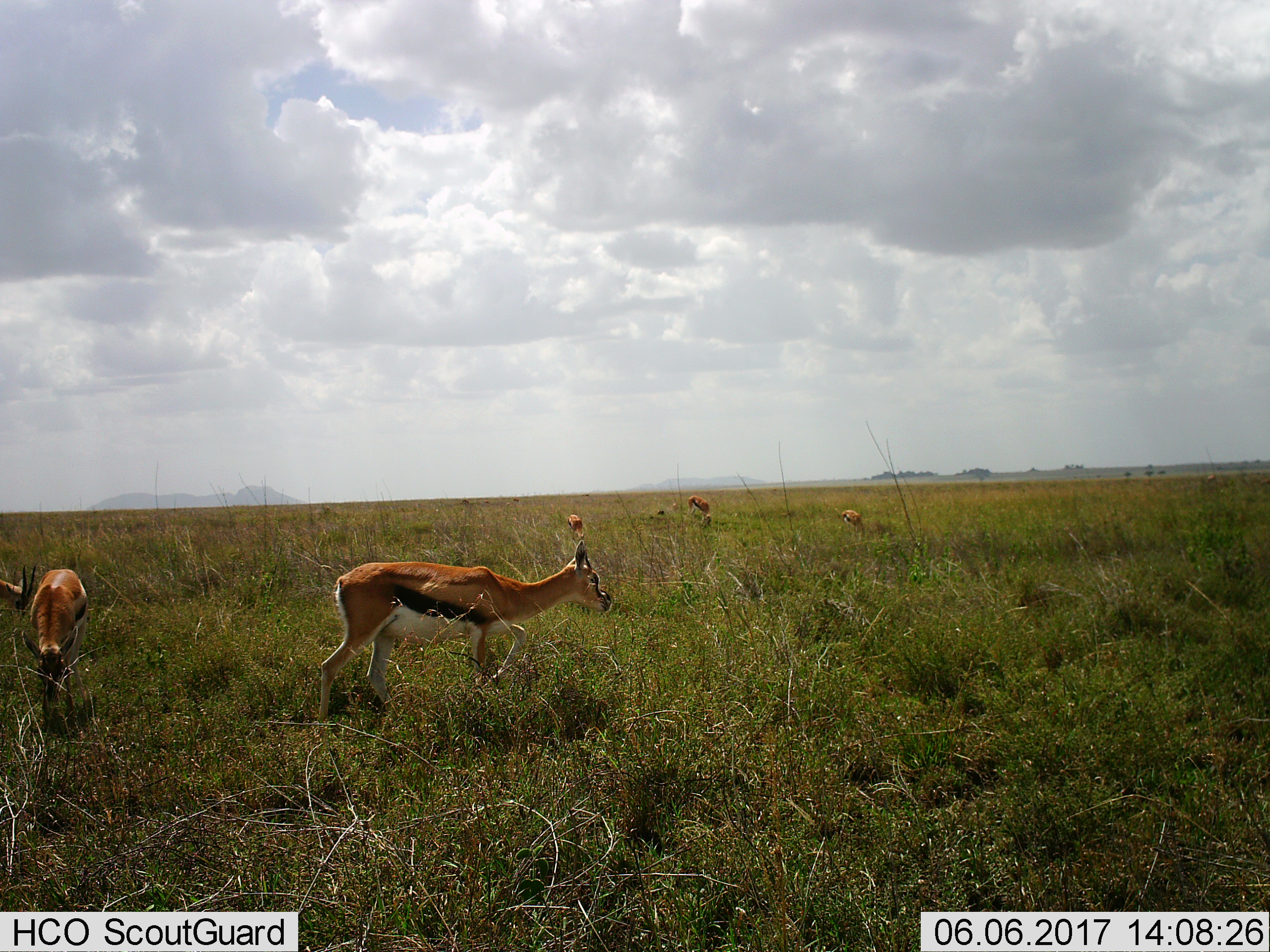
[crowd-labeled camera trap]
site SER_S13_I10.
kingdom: Animalia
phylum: Chordata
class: Mammalia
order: Artiodactyla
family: Bovidae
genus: Eudorcas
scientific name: Eudorcas thomsonii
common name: thomson's gazelle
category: gazellethomsons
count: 7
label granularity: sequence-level